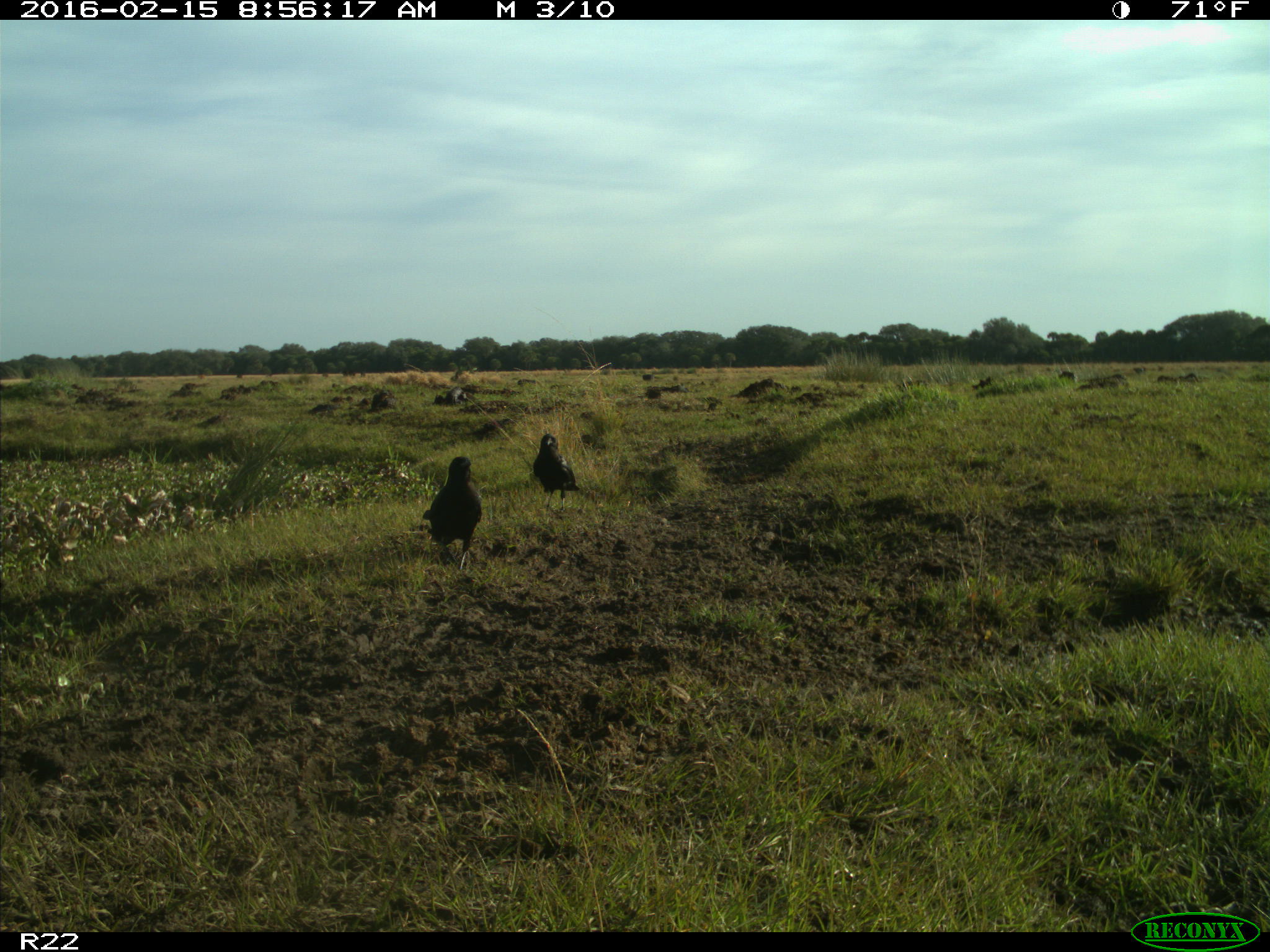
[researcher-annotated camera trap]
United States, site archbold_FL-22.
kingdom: Animalia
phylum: Chordata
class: Aves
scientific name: Aves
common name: birds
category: unidentified bird